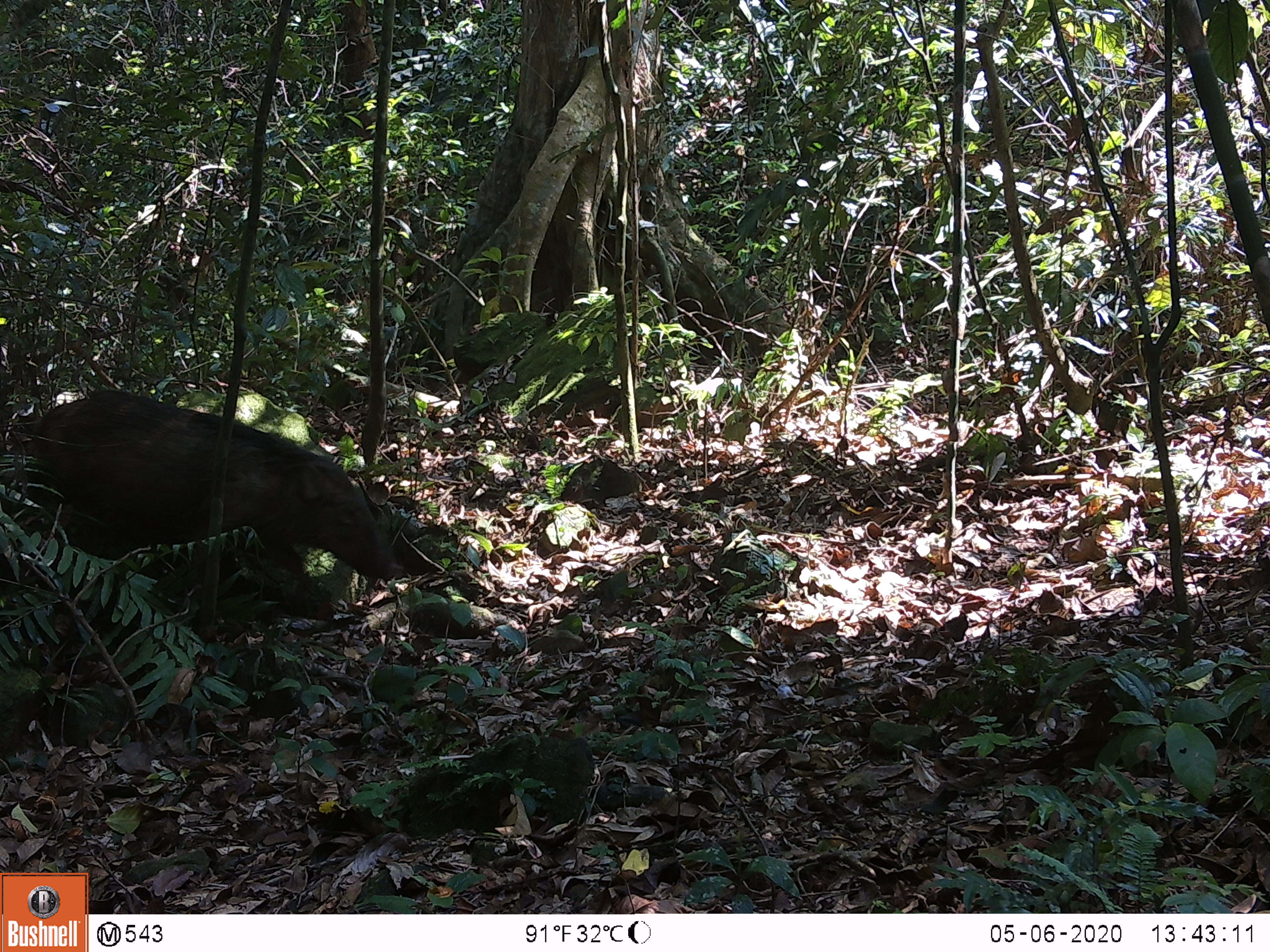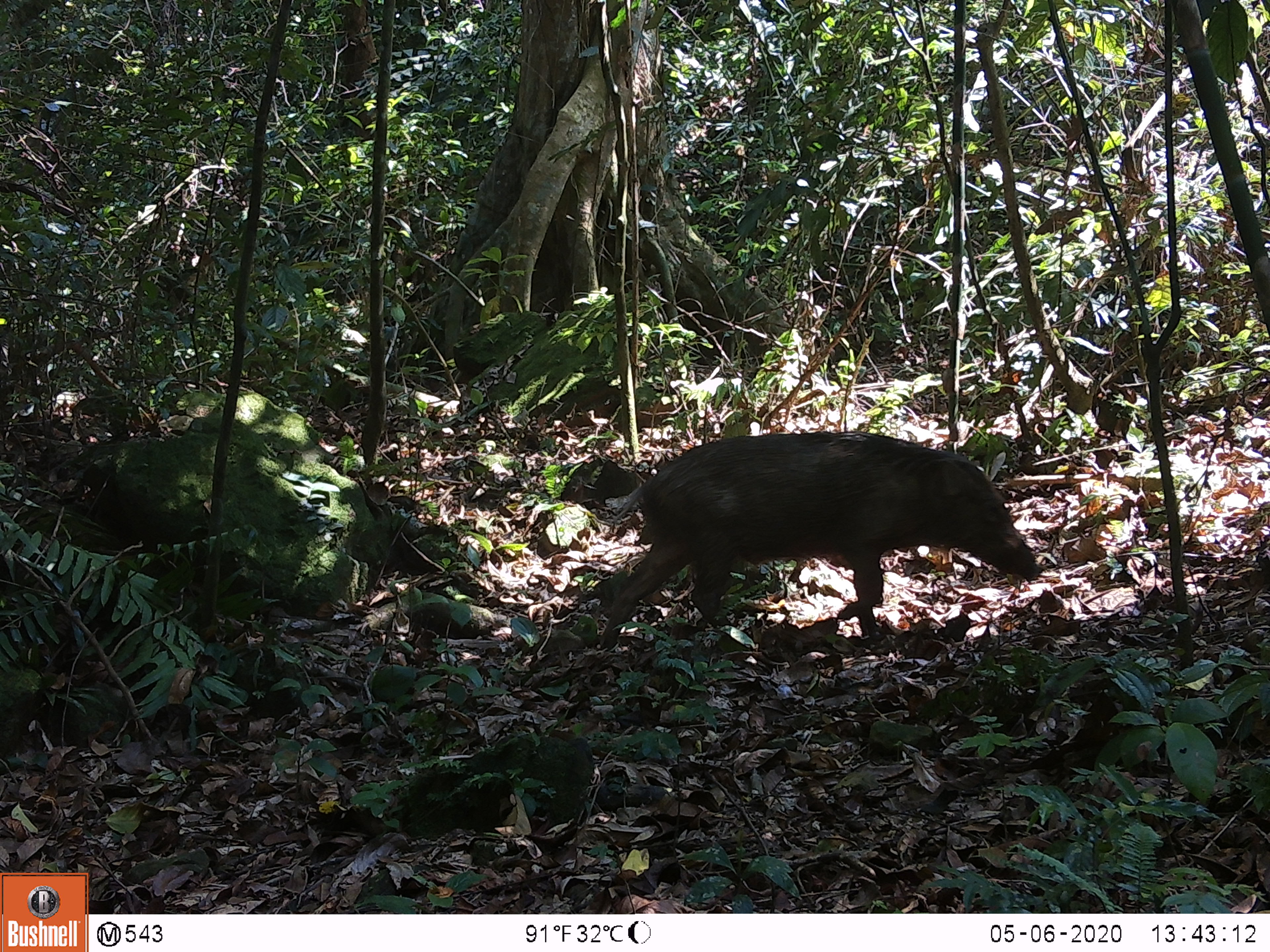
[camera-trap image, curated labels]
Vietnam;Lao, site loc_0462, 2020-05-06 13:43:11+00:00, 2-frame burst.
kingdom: Animalia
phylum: Chordata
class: Mammalia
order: Artiodactyla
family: Suidae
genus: Sus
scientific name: Sus scrofa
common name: eurasian wild pig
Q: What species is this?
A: Eurasian wild pig (Sus scrofa).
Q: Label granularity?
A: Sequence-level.